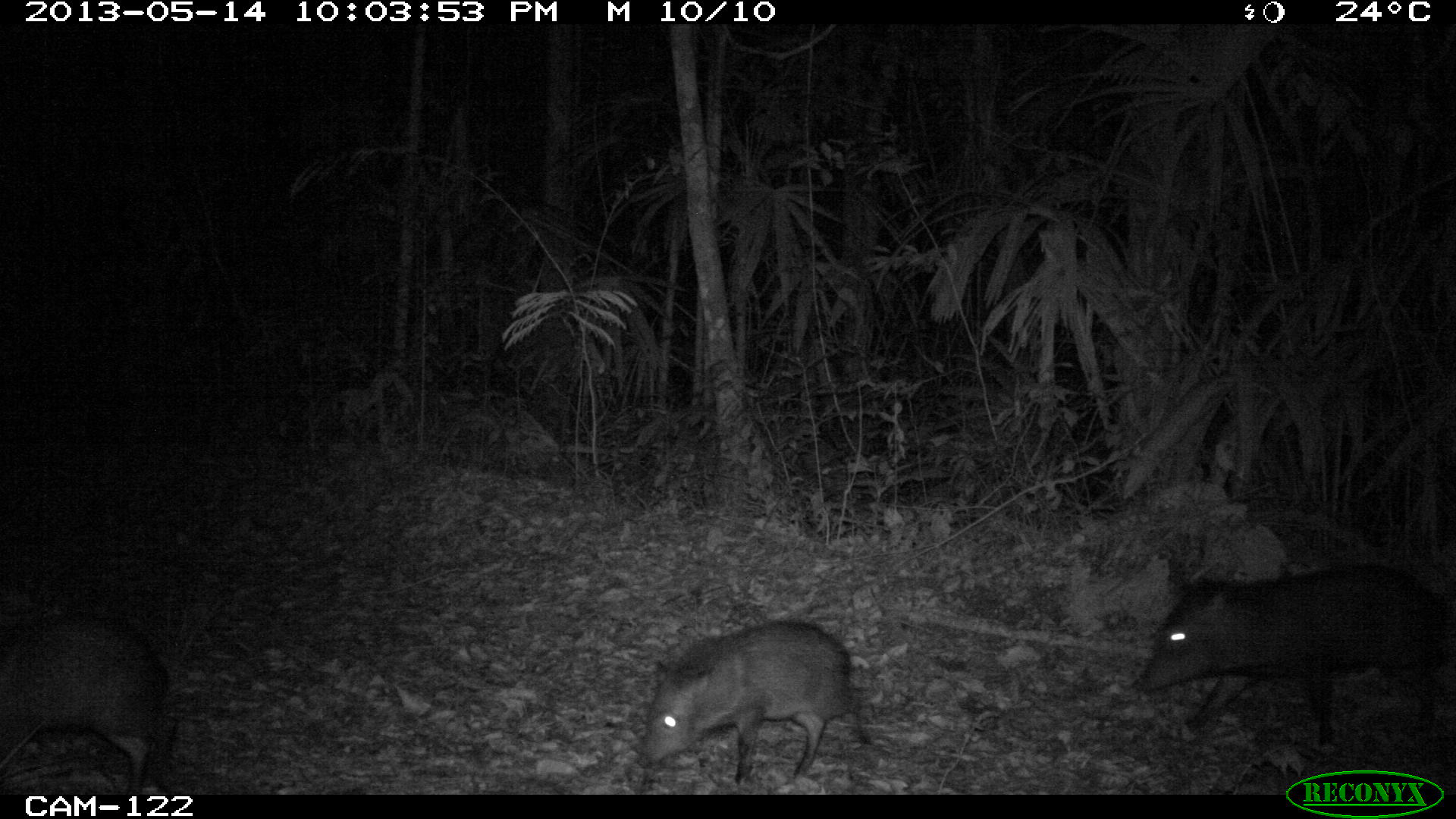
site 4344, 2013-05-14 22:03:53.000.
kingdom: Animalia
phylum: Chordata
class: Mammalia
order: Artiodactyla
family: Tayassuidae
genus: Pecari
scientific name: Pecari tajacu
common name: collared peccary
Pecari tajacu (collared peccary), count 9.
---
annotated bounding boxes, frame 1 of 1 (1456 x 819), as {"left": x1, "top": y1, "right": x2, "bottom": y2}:
pecari tajacu: {"left": 1132, "top": 560, "right": 1456, "bottom": 749}; {"left": 636, "top": 618, "right": 875, "bottom": 784}; {"left": 0, "top": 610, "right": 178, "bottom": 795}